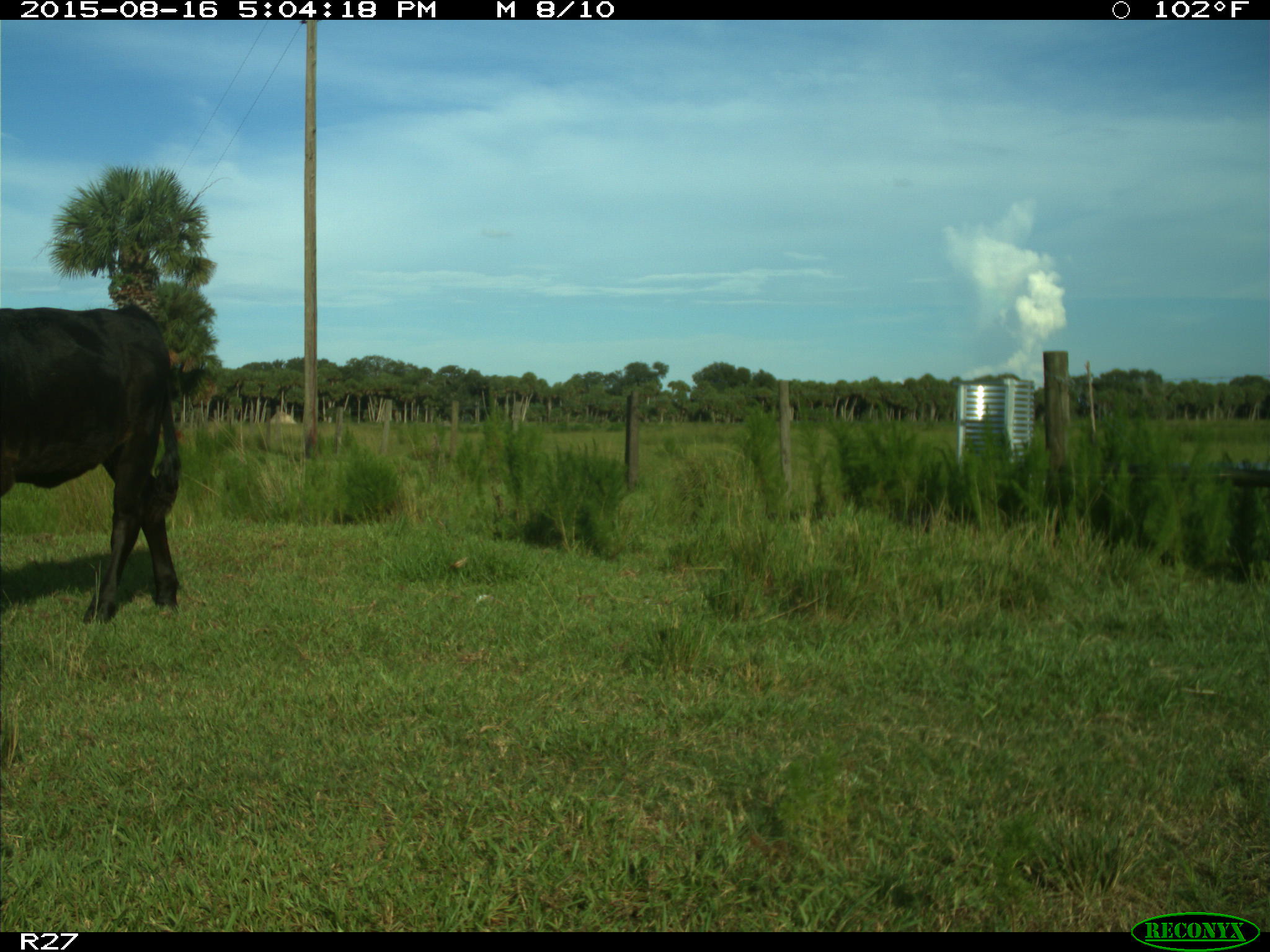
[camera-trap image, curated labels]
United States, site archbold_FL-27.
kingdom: Animalia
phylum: Chordata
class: Mammalia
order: Artiodactyla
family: Bovidae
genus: Bos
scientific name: Bos taurus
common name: domestic cow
Bos taurus (domestic cow).